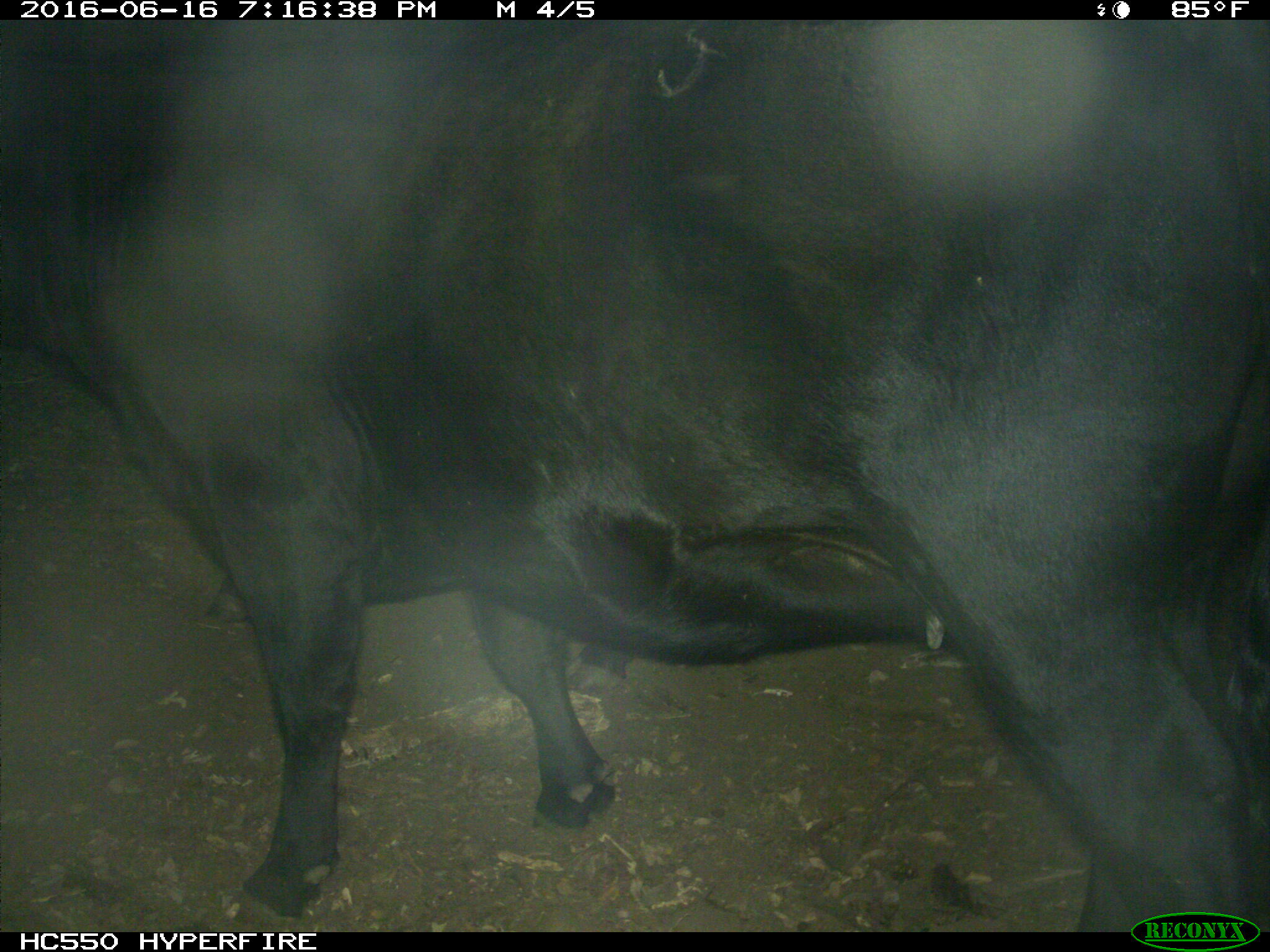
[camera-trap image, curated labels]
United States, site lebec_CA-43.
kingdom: Animalia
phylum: Chordata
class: Mammalia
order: Artiodactyla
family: Bovidae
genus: Bos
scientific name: Bos taurus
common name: domestic cow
Bos taurus (domestic cow).